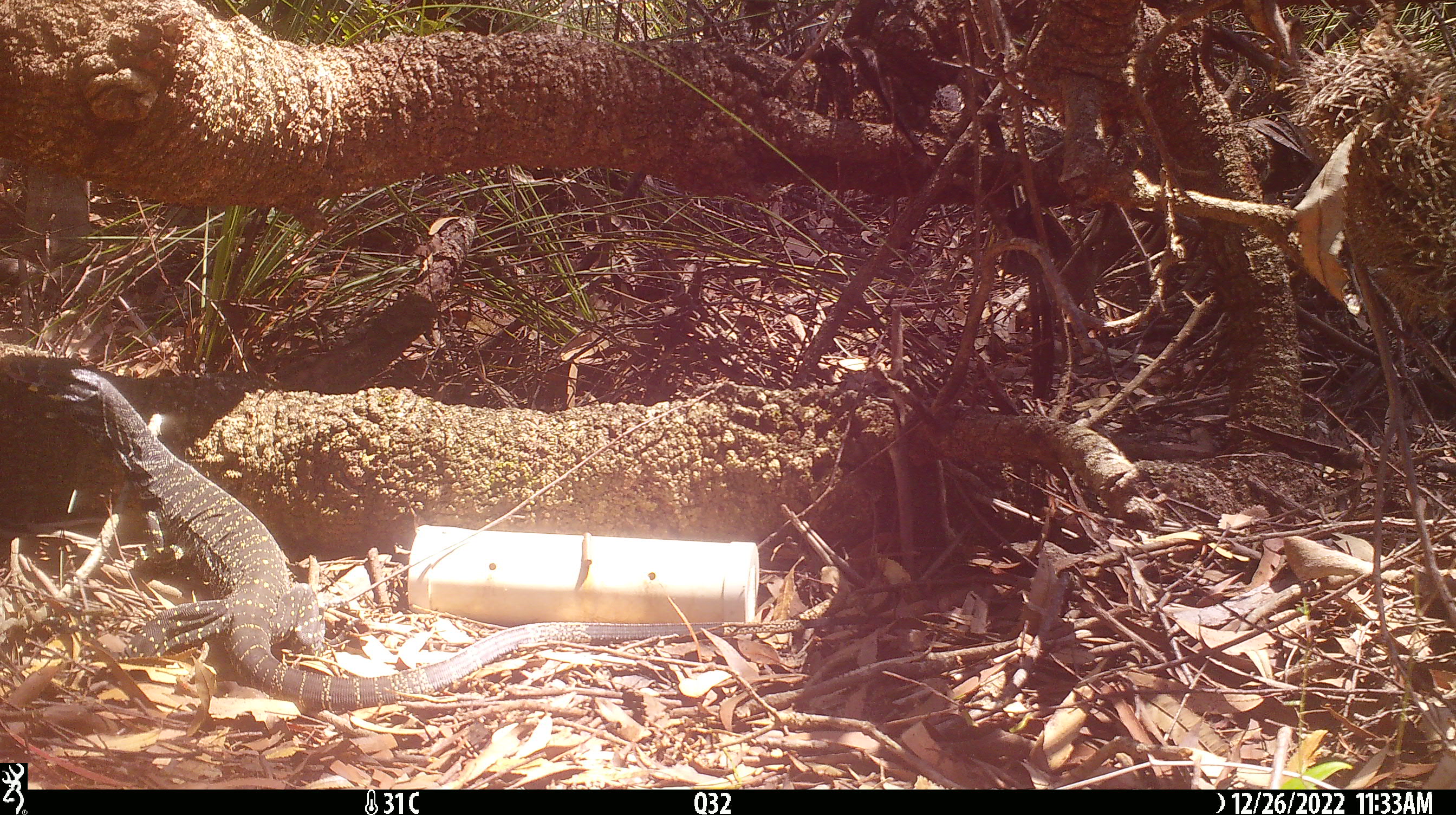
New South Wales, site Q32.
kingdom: Animalia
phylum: Chordata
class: Reptilia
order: Squamata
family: Varanidae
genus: Varanus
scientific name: Varanus varius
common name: lace monitor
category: goanna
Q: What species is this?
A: Goanna (lace monitor) (Varanus varius).